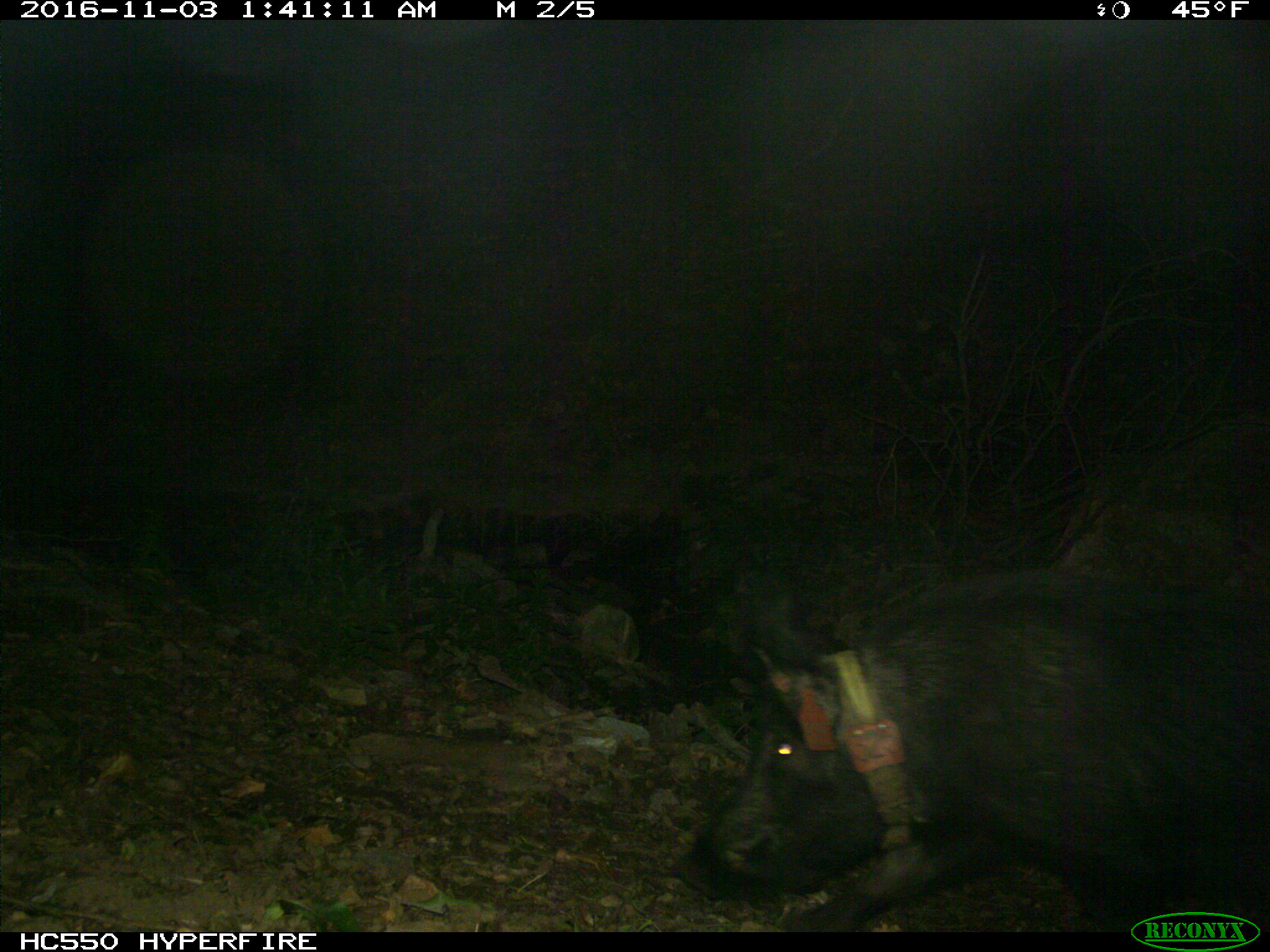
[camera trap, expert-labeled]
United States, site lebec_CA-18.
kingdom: Animalia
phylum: Chordata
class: Mammalia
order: Artiodactyla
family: Suidae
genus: Sus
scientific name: Sus scrofa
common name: wild boar